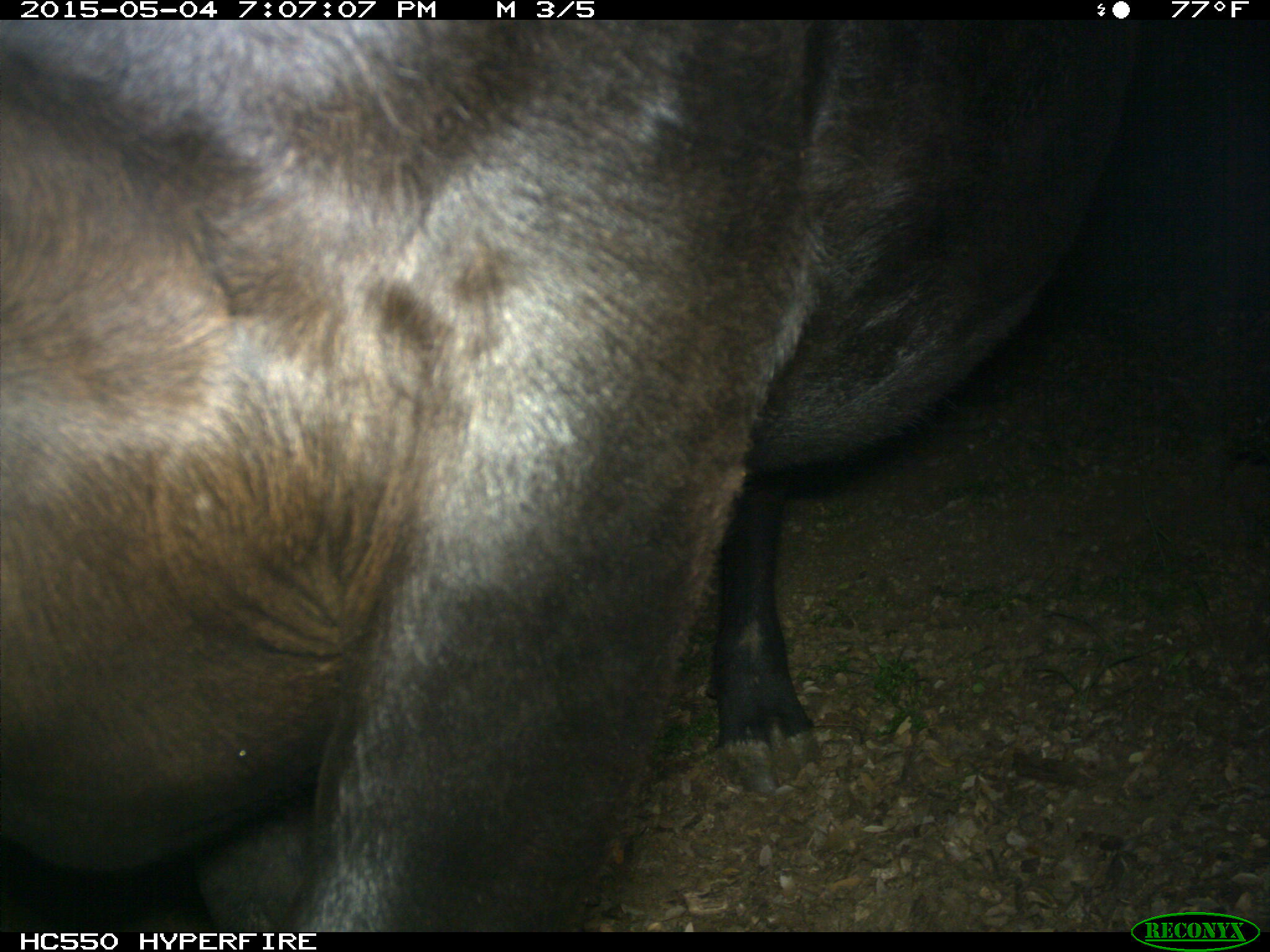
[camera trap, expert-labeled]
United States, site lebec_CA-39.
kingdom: Animalia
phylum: Chordata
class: Mammalia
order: Artiodactyla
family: Bovidae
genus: Bos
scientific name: Bos taurus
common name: domestic cow